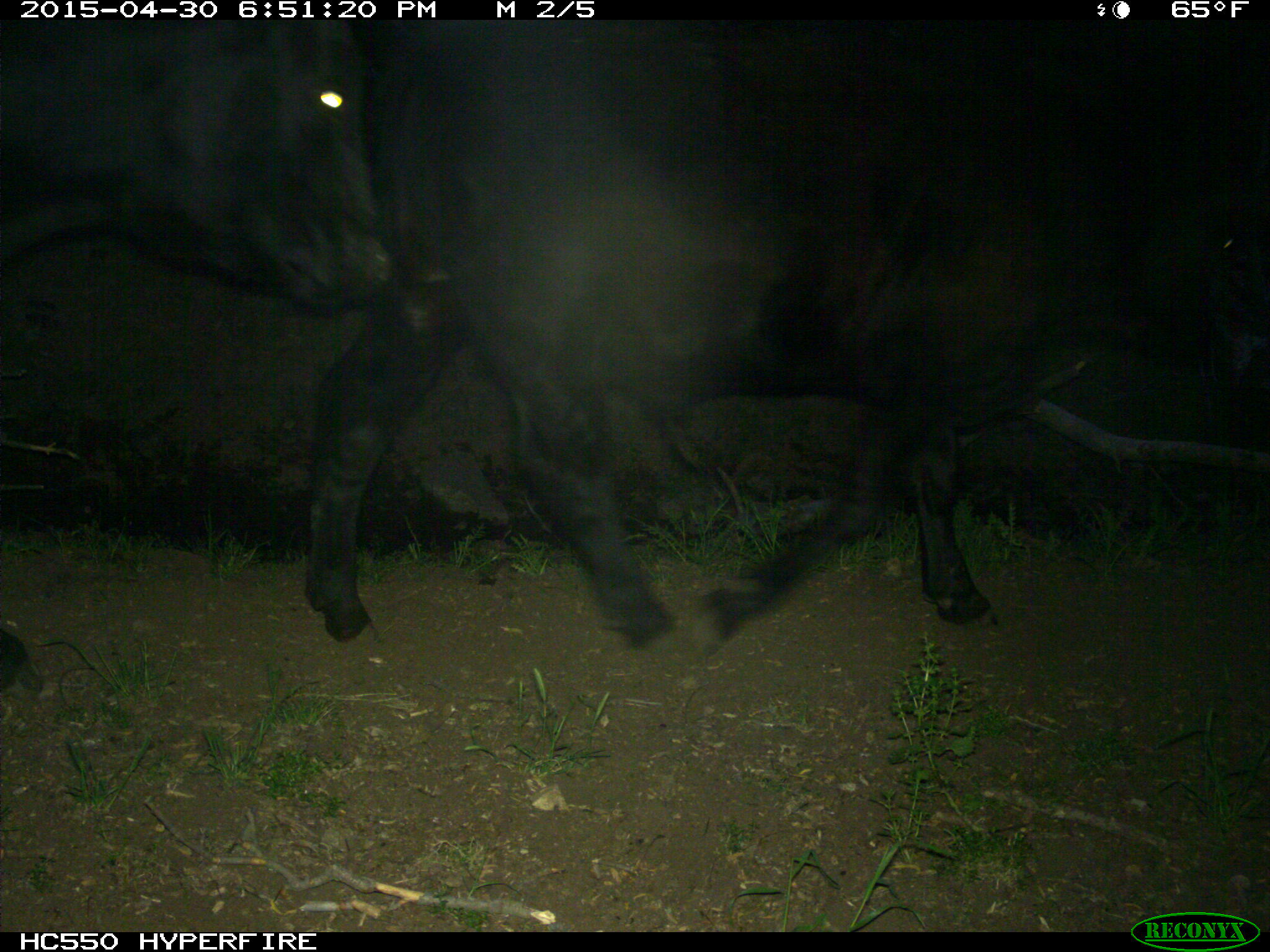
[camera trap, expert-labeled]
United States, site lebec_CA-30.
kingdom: Animalia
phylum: Chordata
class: Mammalia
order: Artiodactyla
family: Bovidae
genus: Bos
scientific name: Bos taurus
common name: domestic cow